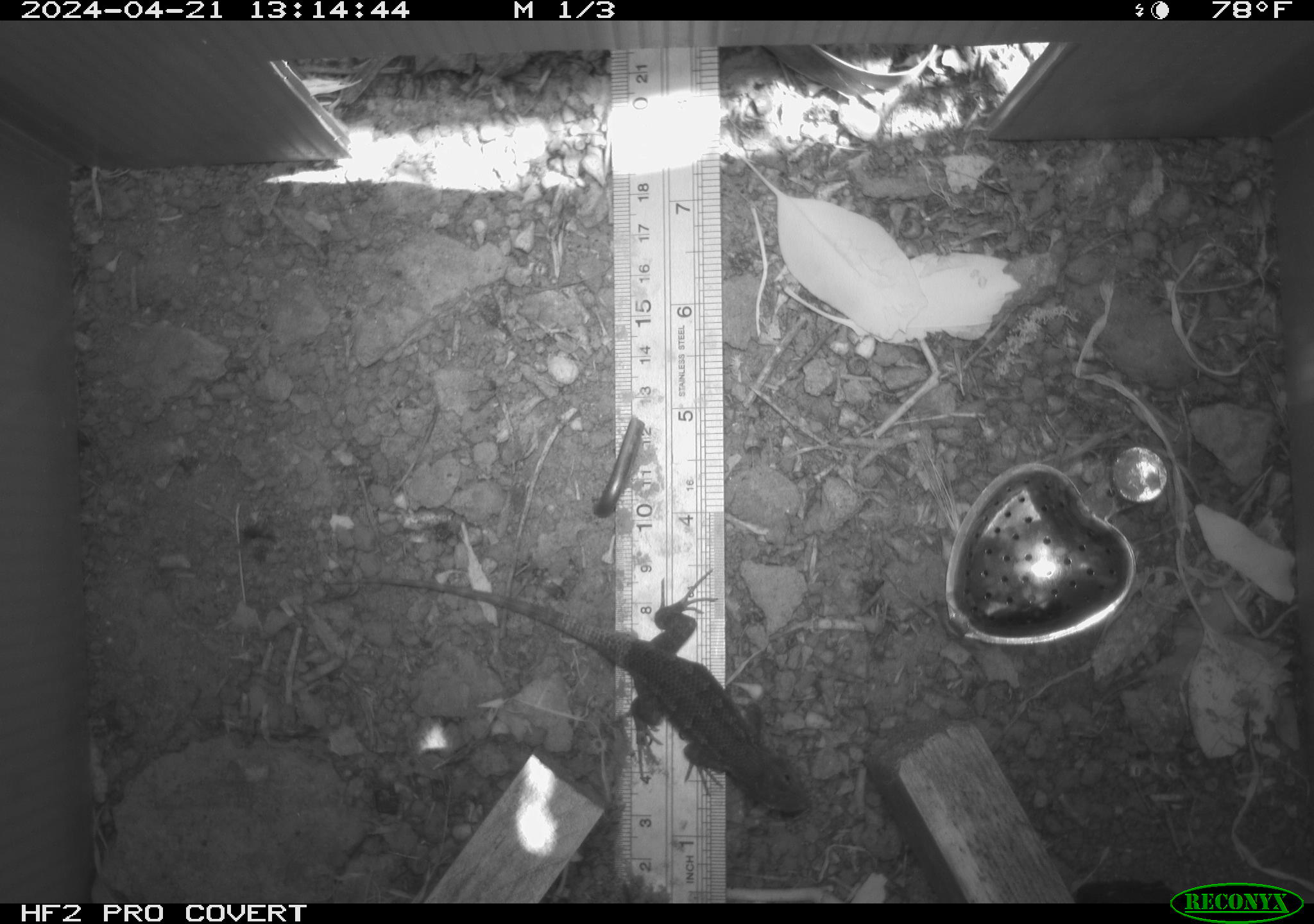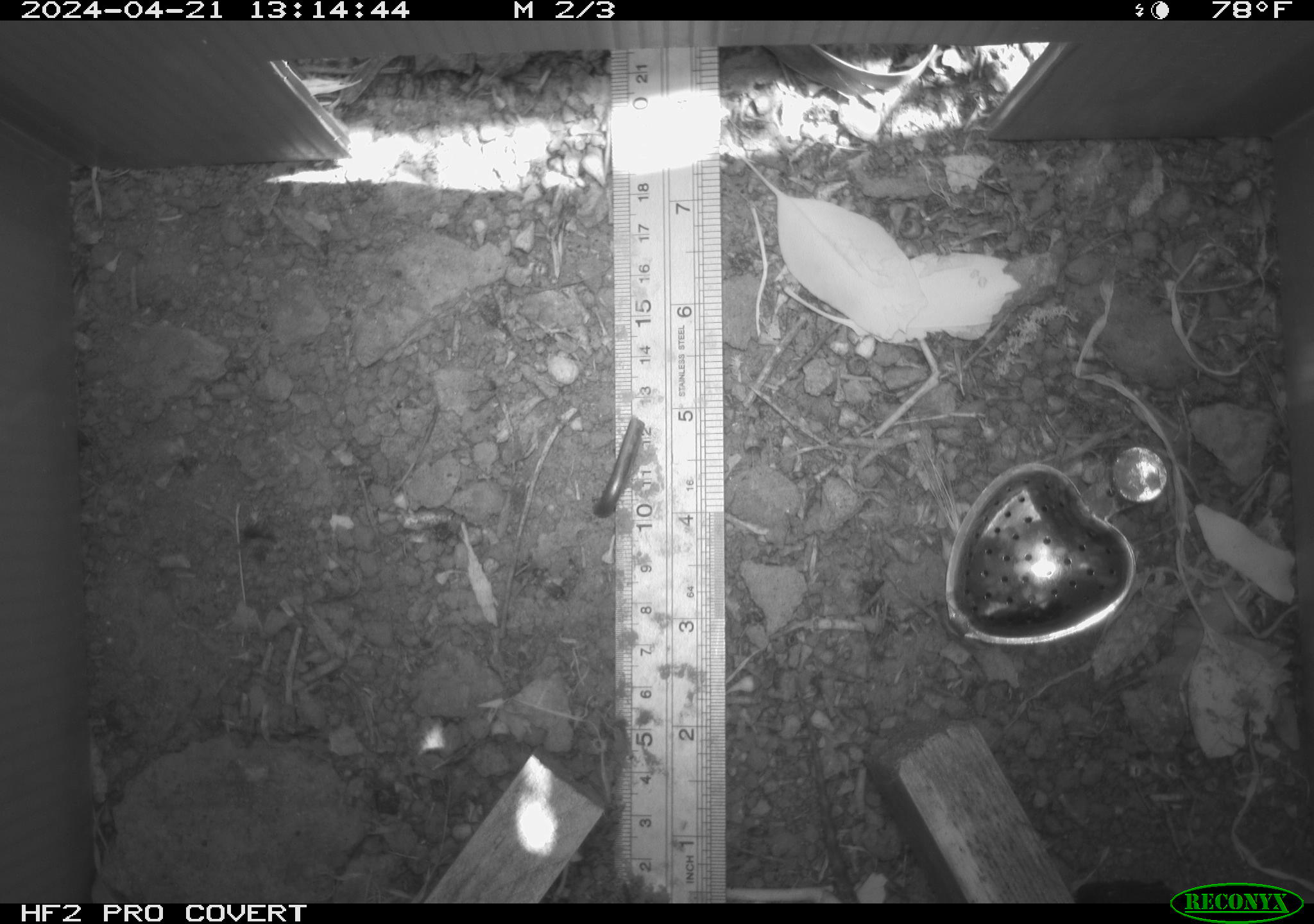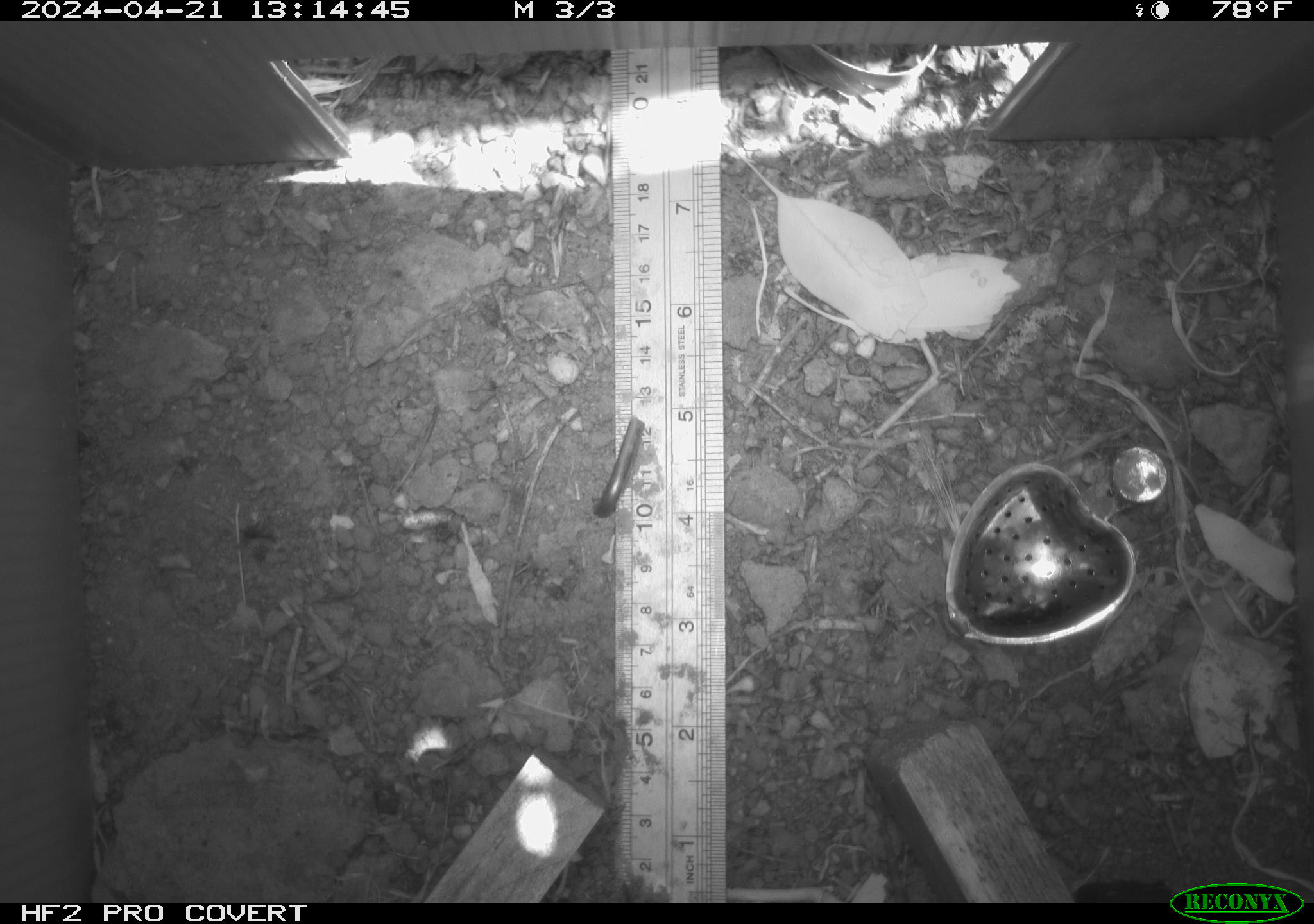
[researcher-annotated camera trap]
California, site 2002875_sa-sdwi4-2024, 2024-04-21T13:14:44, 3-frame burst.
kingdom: Animalia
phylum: Chordata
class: Reptilia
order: Squamata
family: Phrynosomatidae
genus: Sceloporus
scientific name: Sceloporus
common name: spiny lizards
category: sceloporus species